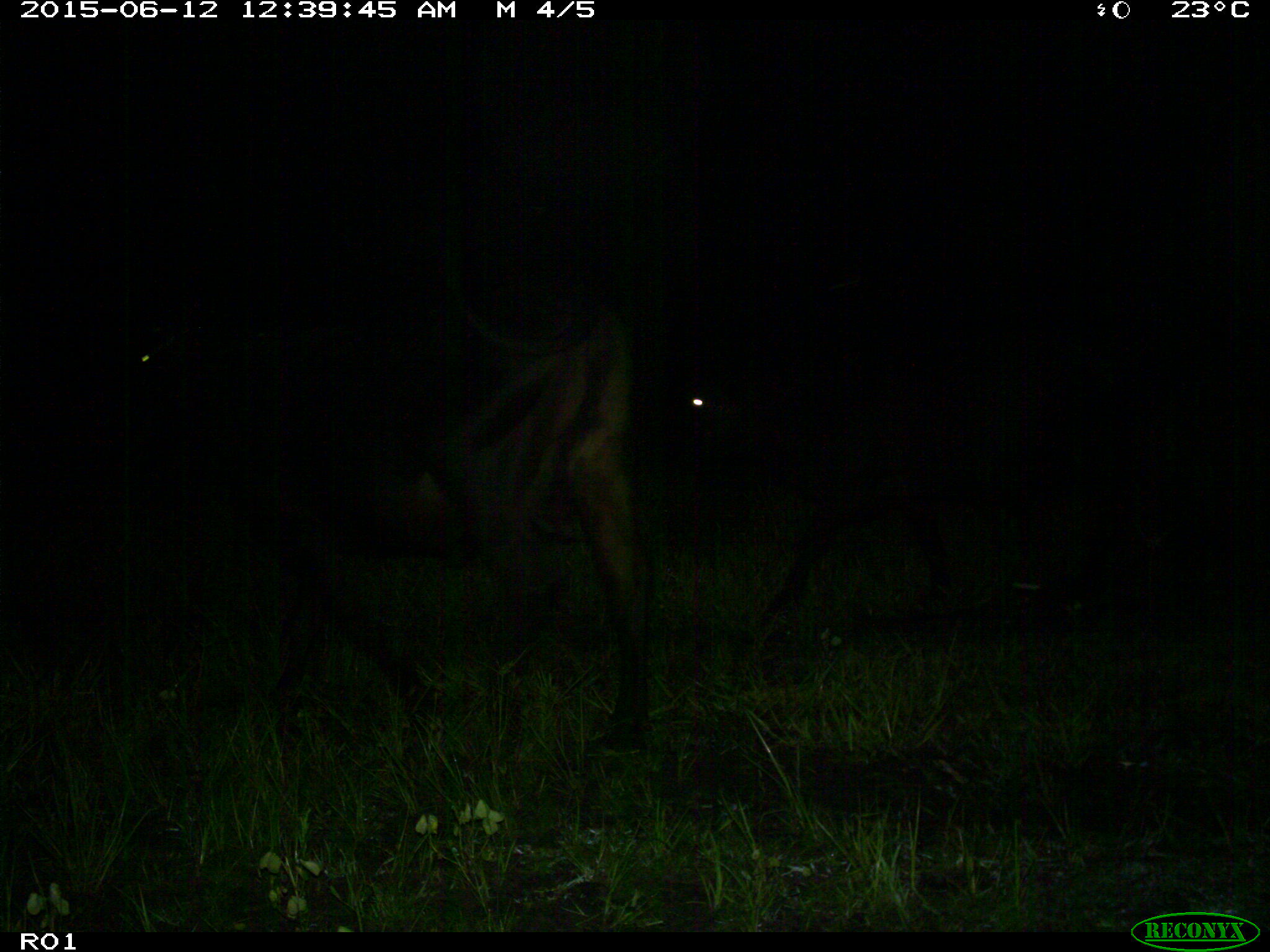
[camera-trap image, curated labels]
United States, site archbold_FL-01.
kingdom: Animalia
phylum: Chordata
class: Mammalia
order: Artiodactyla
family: Bovidae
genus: Bos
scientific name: Bos taurus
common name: domestic cow